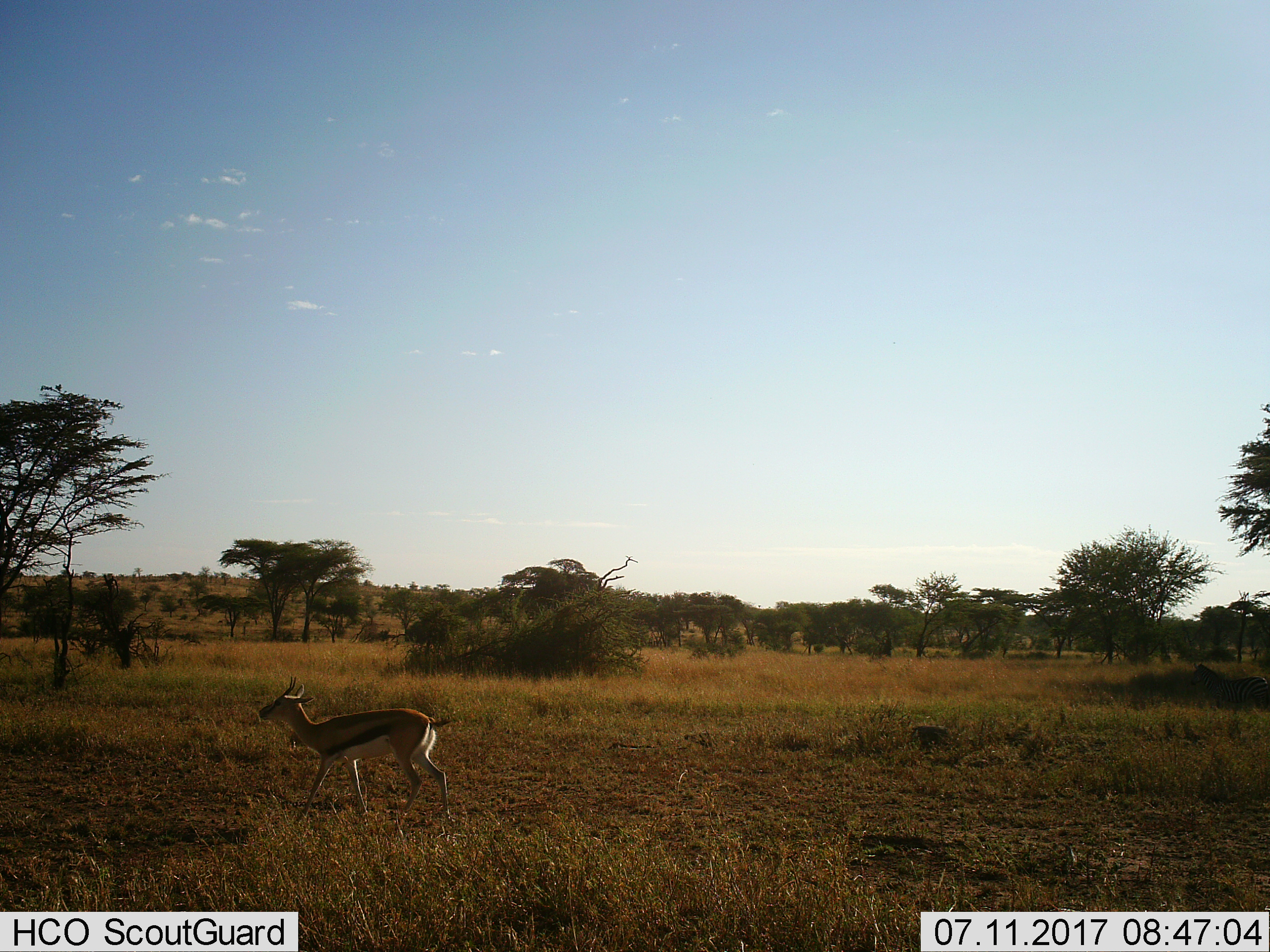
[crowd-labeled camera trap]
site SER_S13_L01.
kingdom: Animalia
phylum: Chordata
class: Mammalia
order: Artiodactyla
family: Bovidae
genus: Eudorcas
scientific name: Eudorcas thomsonii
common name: thomson's gazelle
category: gazellethomsons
Gazellethomsons (thomson's gazelle) (Eudorcas thomsonii), count 1. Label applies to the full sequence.